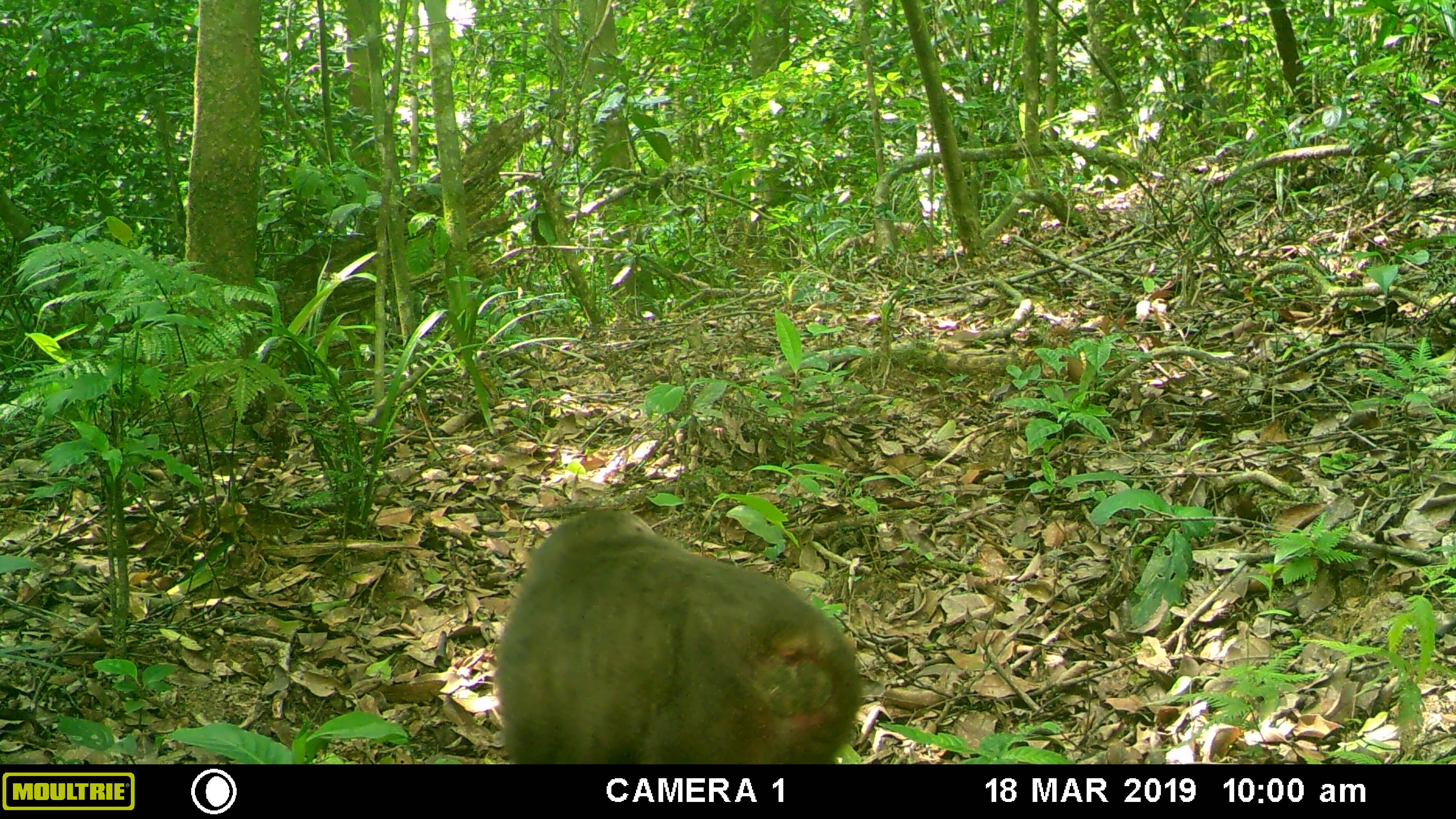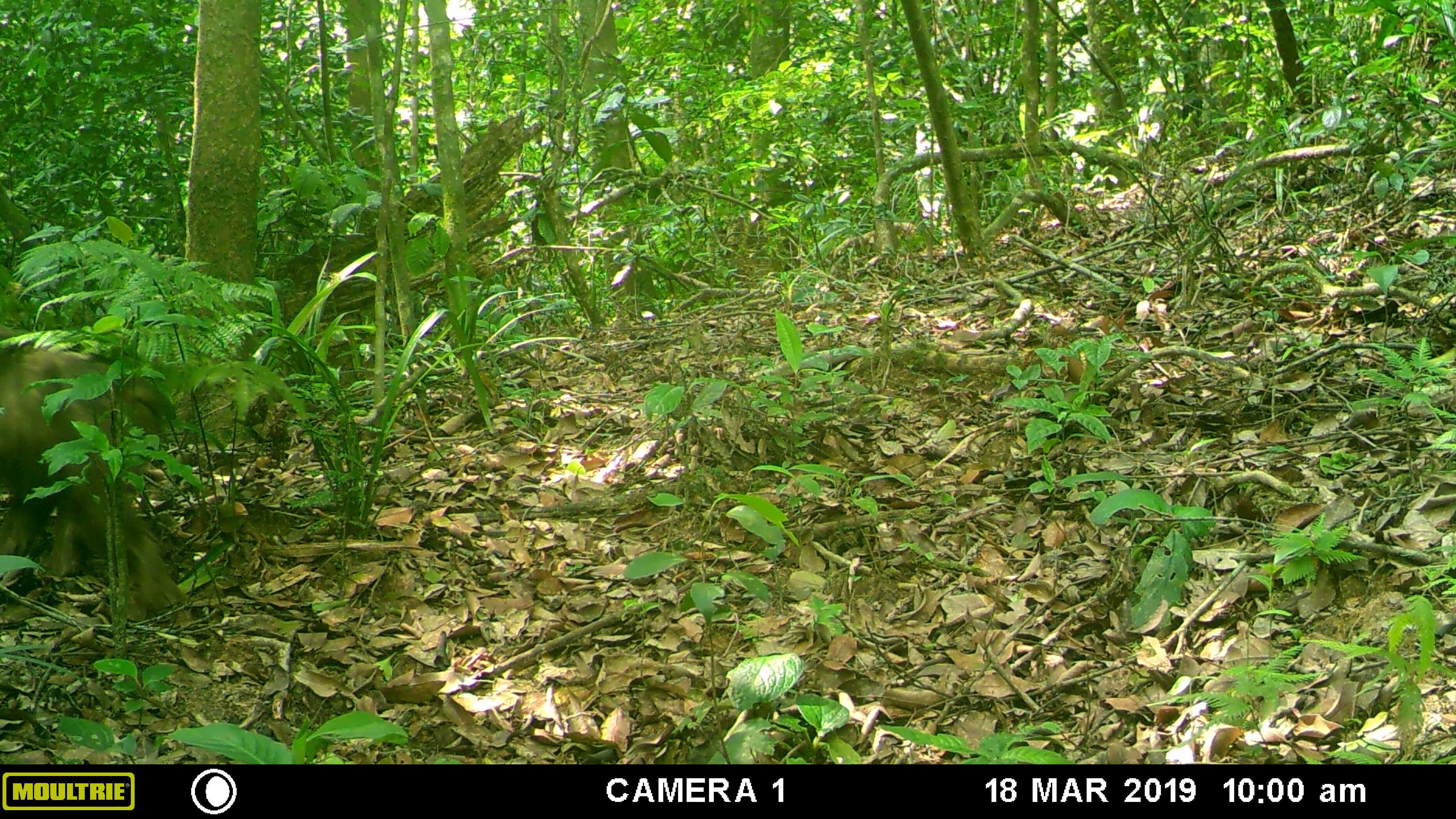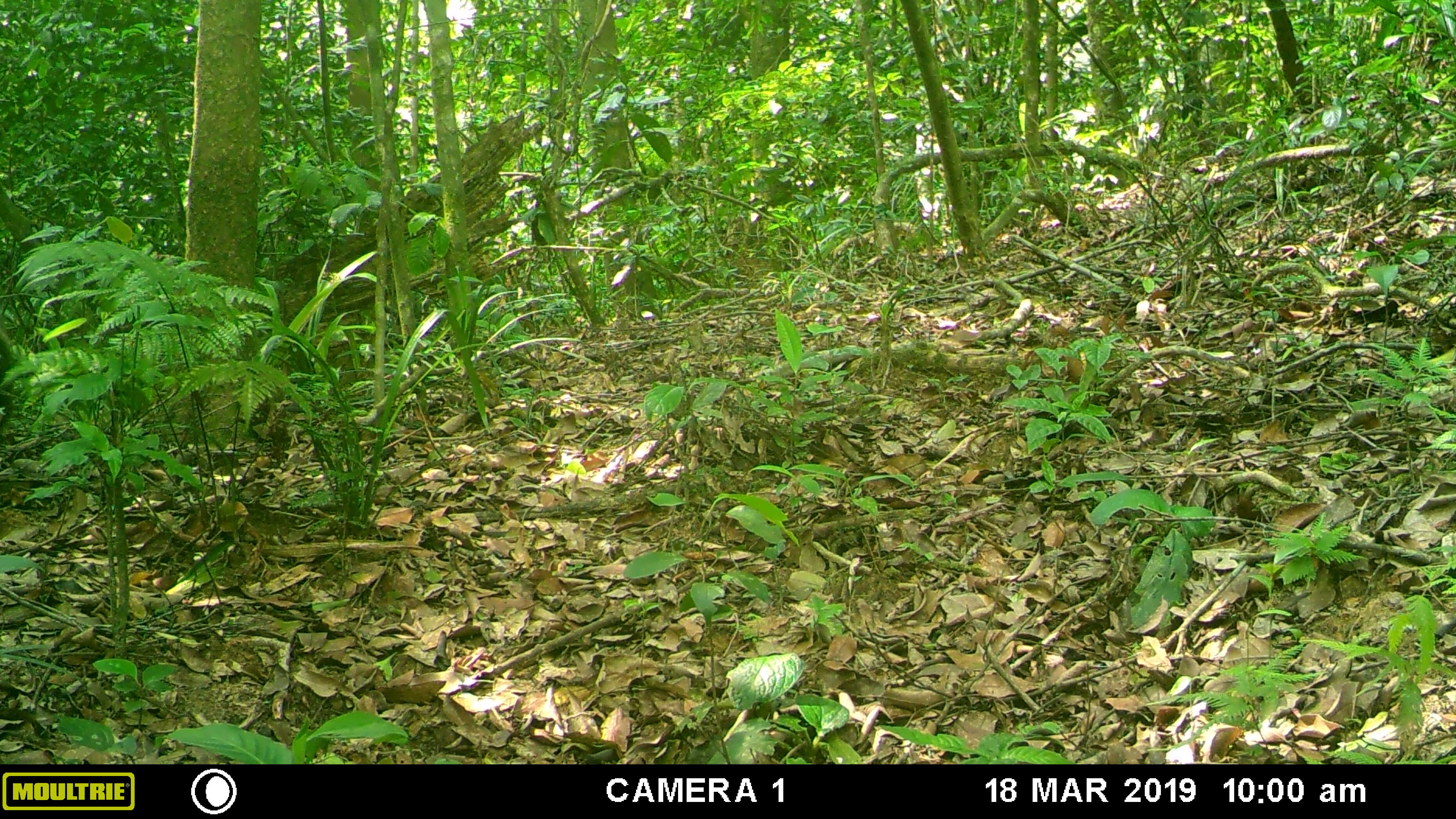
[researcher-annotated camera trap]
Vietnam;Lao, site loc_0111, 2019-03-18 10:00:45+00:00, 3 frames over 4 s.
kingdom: Animalia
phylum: Chordata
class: Mammalia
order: Primates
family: Cercopithecidae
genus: Macaca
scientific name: Macaca arctoides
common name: stump-tailed macaque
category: stump tailed macaque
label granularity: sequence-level